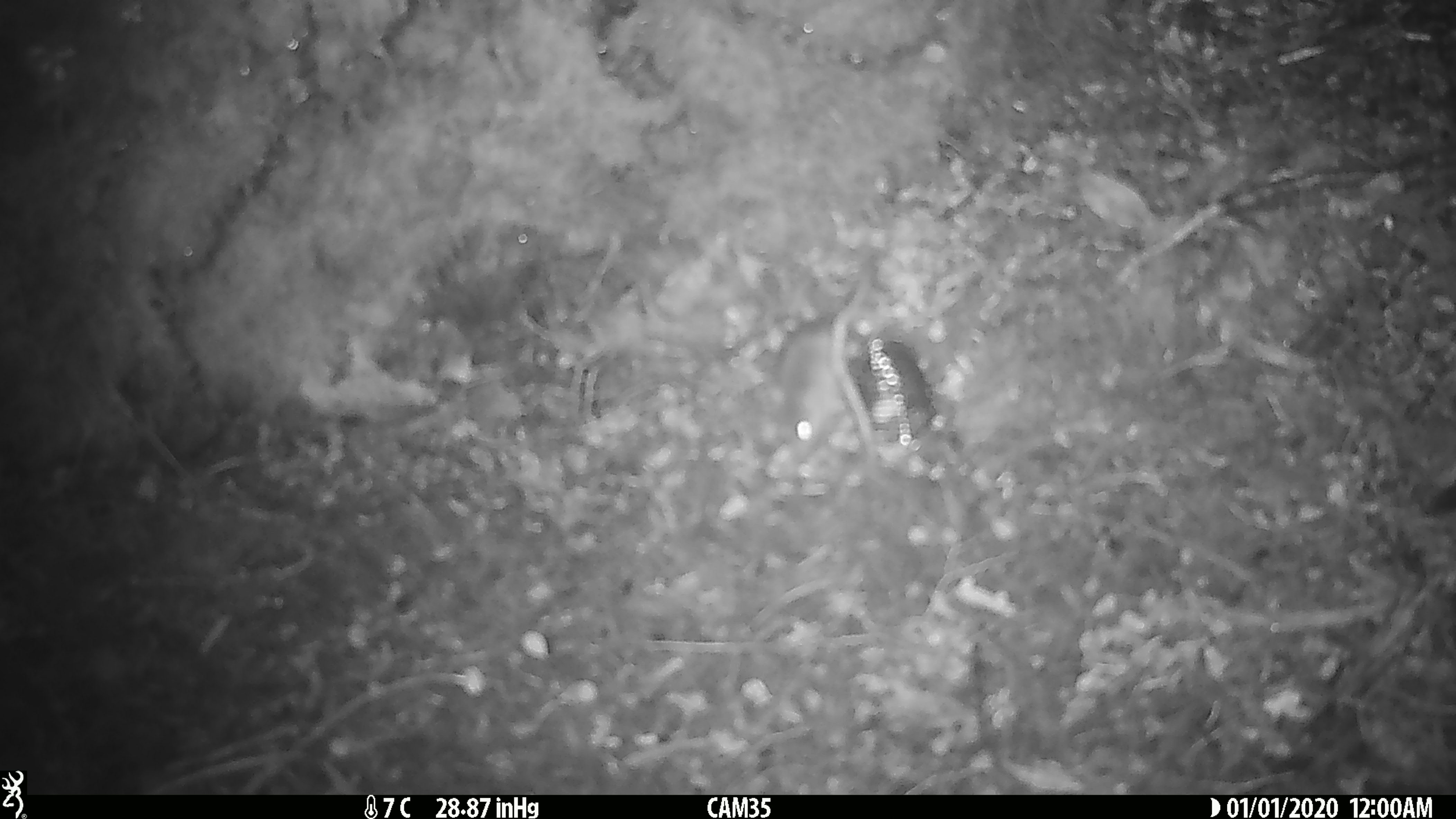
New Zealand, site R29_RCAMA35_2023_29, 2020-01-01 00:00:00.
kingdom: Animalia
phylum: Chordata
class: Mammalia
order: Rodentia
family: Muridae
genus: Mus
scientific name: Mus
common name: mouse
Mouse (Mus).